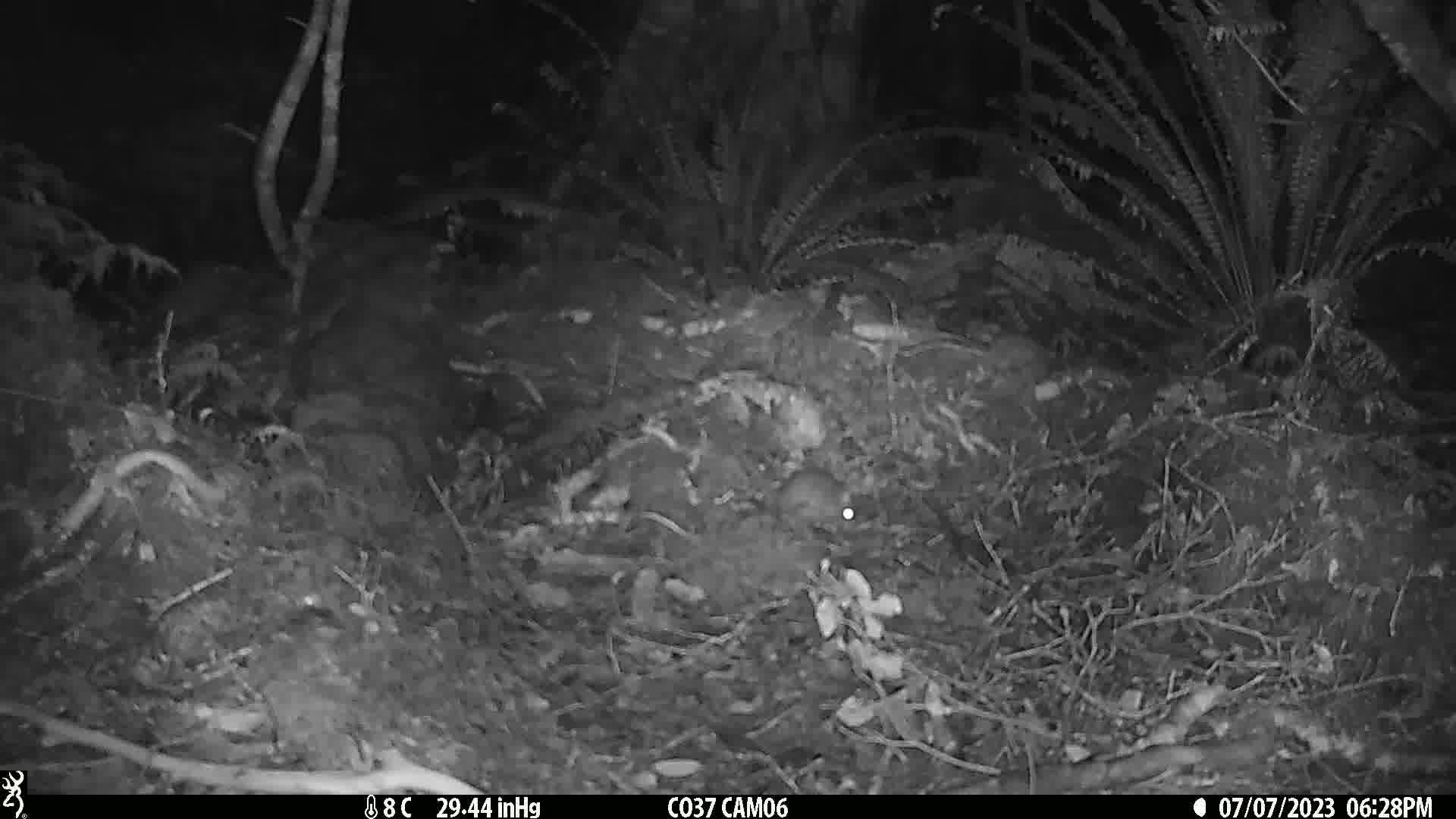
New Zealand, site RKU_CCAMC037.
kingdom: Animalia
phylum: Chordata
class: Mammalia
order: Rodentia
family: Muridae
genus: Rattus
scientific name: Rattus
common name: rat